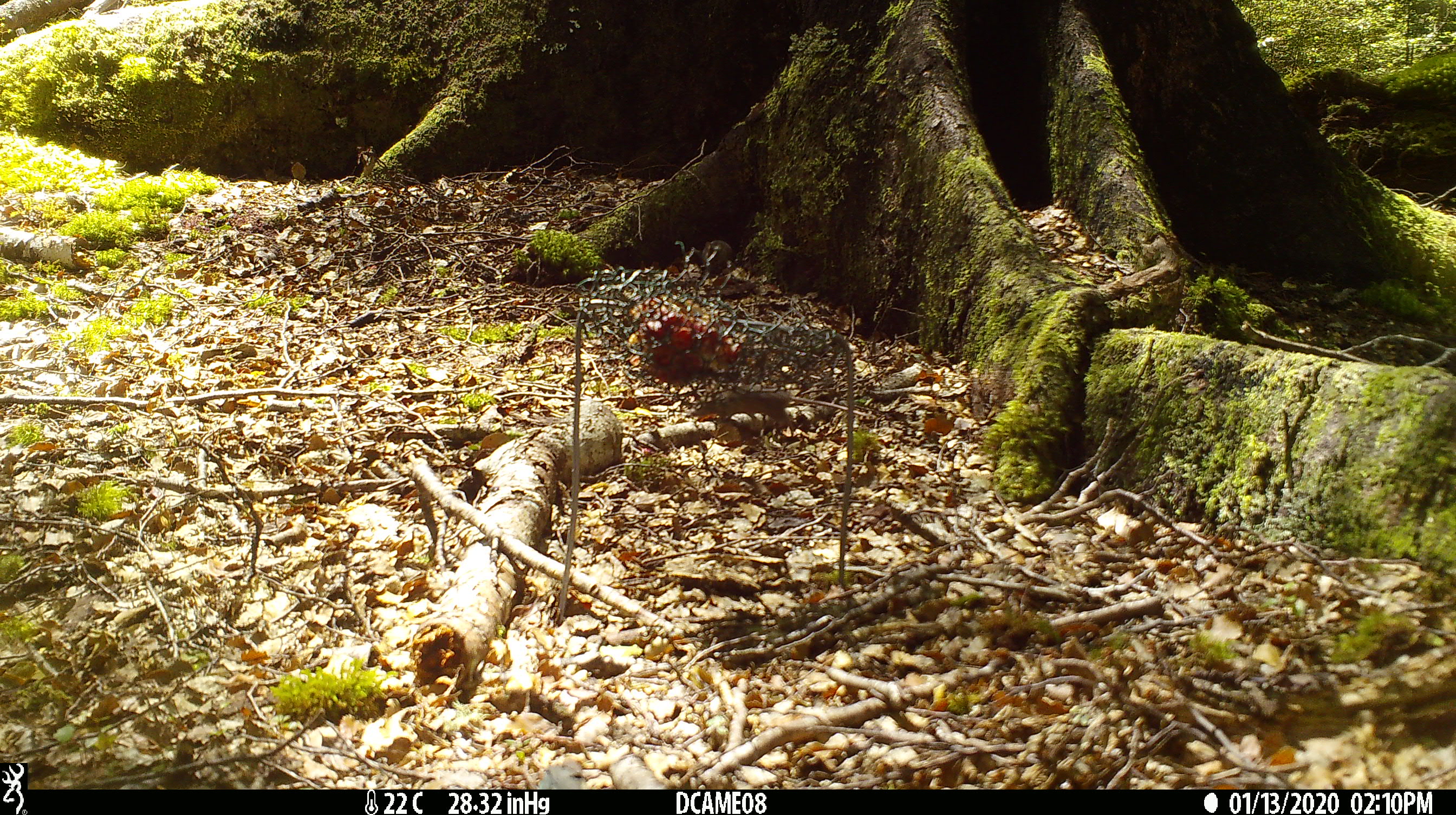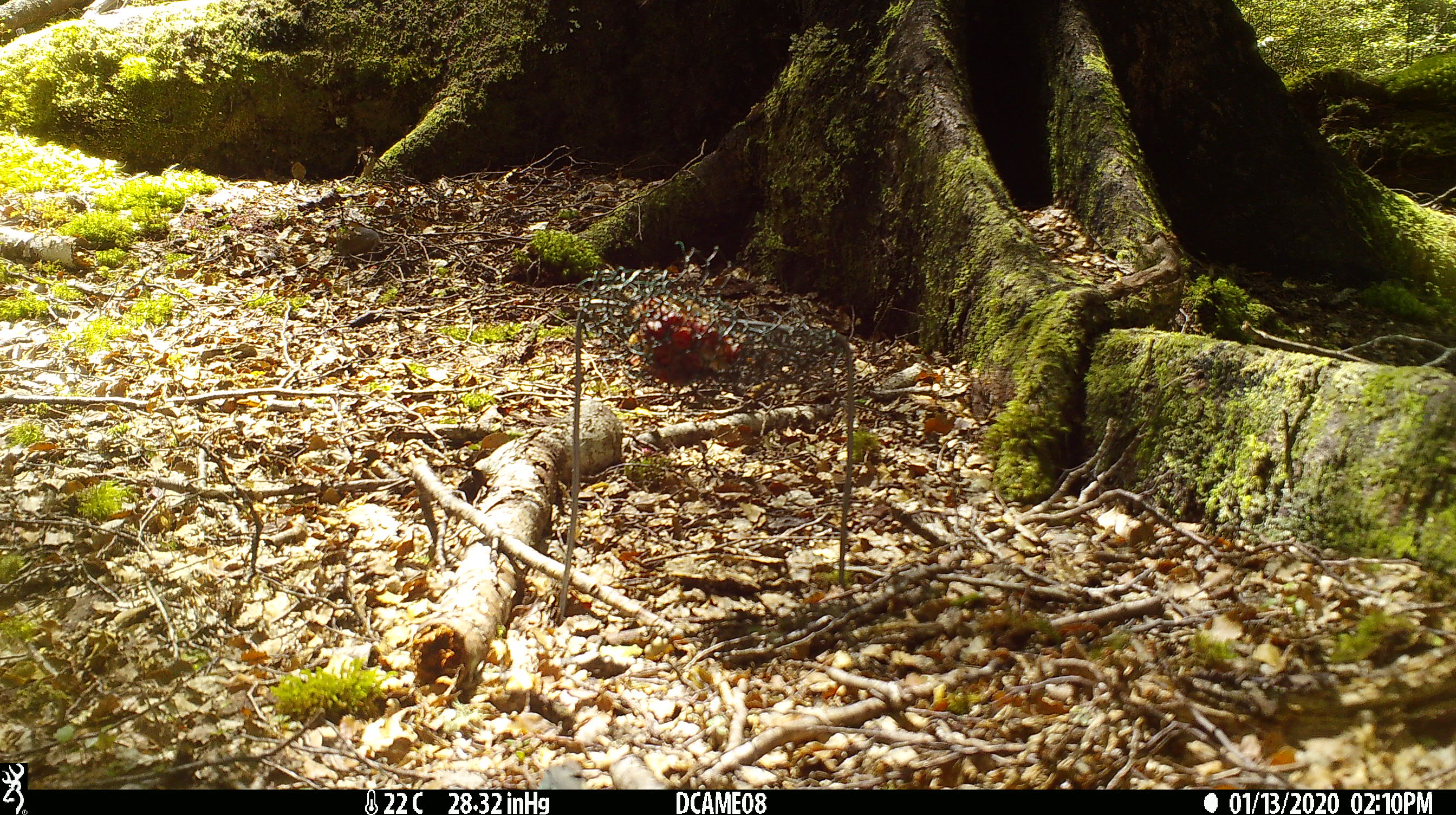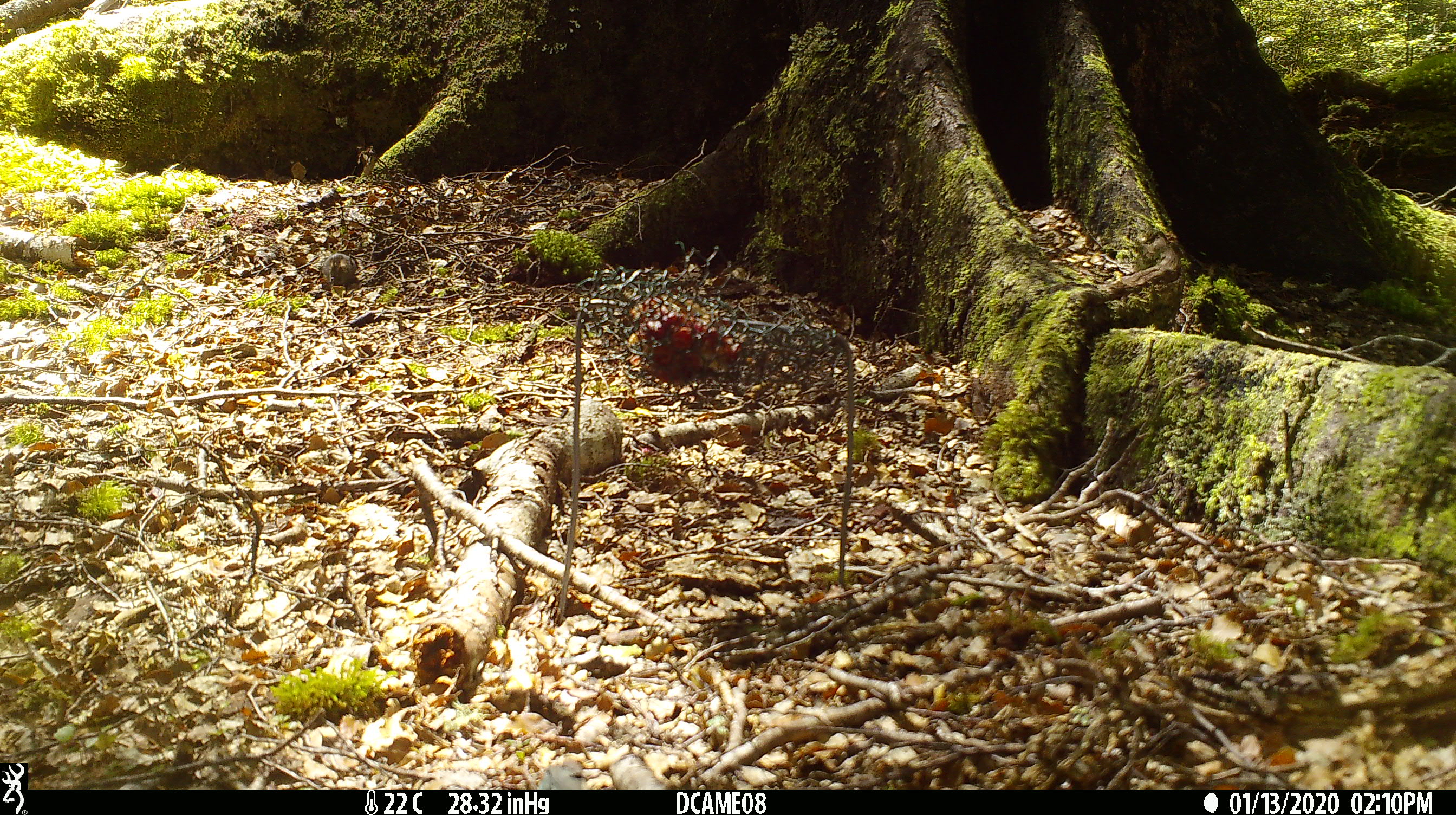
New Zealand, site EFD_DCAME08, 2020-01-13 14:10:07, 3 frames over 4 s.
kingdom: Animalia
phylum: Chordata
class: Mammalia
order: Rodentia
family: Muridae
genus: Mus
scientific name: Mus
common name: mouse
Mouse (Mus).